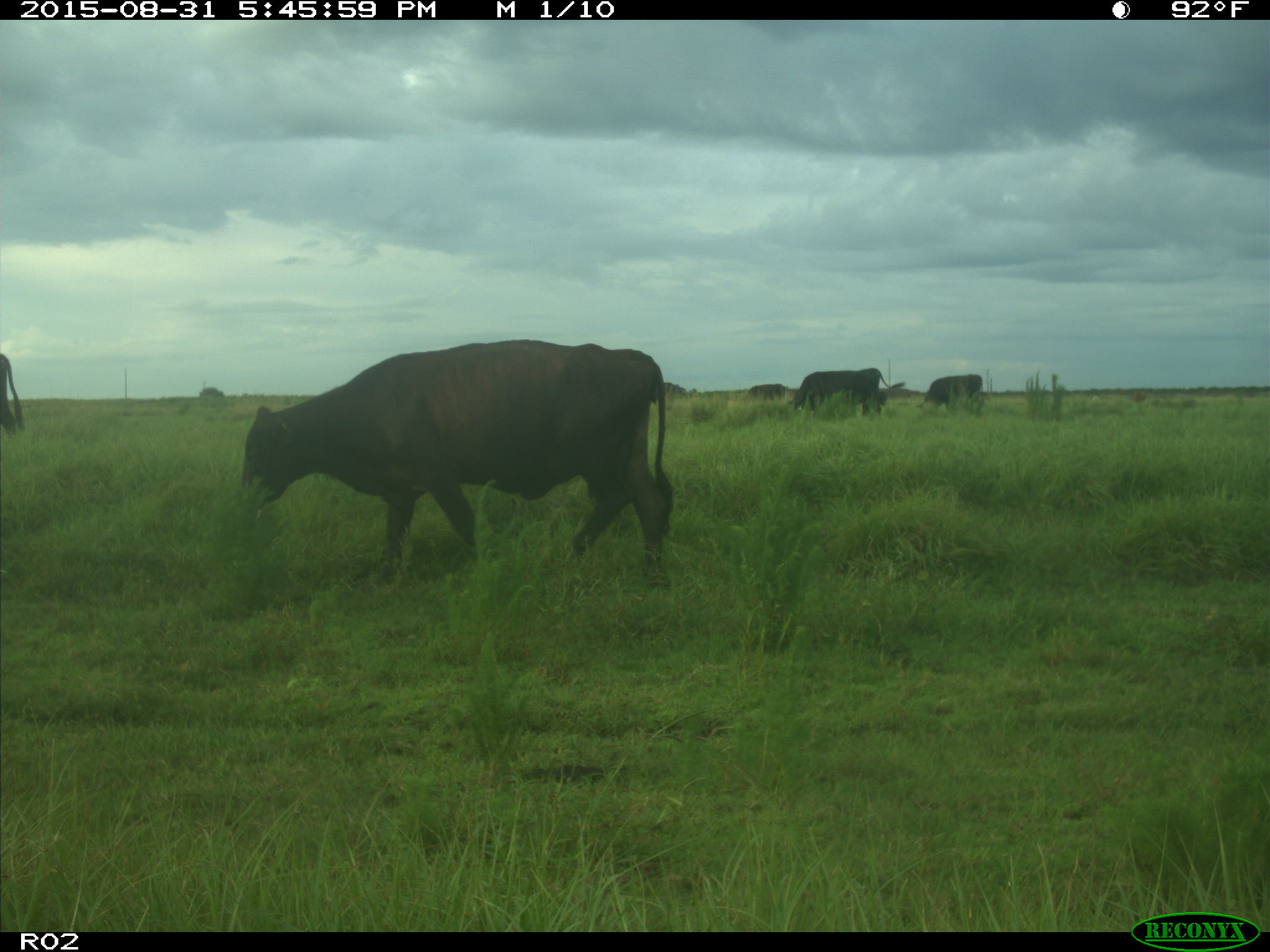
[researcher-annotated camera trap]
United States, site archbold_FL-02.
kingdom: Animalia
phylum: Chordata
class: Mammalia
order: Artiodactyla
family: Bovidae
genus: Bos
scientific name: Bos taurus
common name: domestic cow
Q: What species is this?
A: Bos taurus (domestic cow).